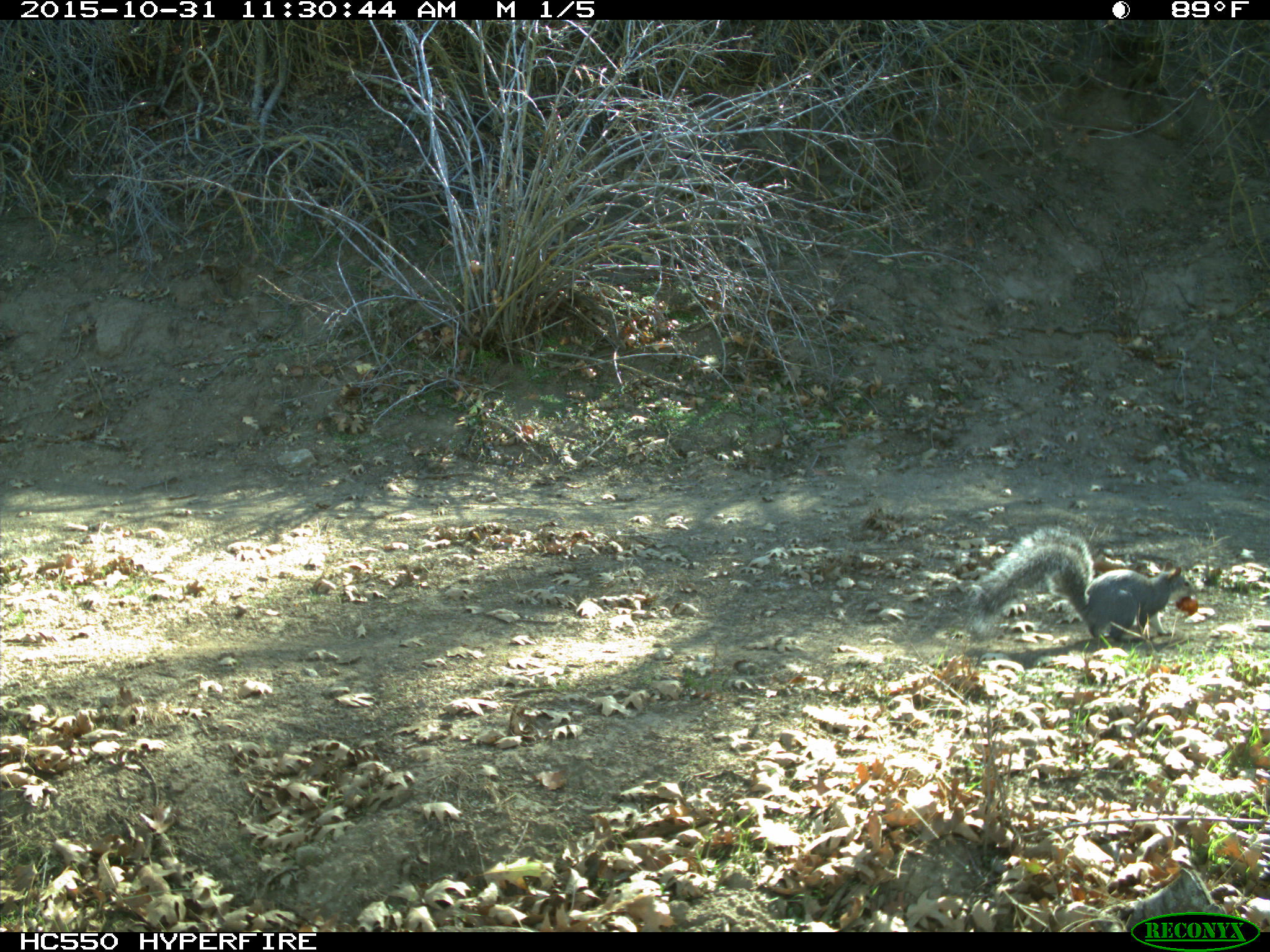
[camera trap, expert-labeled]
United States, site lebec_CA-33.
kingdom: Animalia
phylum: Chordata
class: Mammalia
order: Rodentia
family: Sciuridae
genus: Sciurus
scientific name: Sciurus carolinensis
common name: eastern gray squirrel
Sciurus carolinensis (eastern gray squirrel).